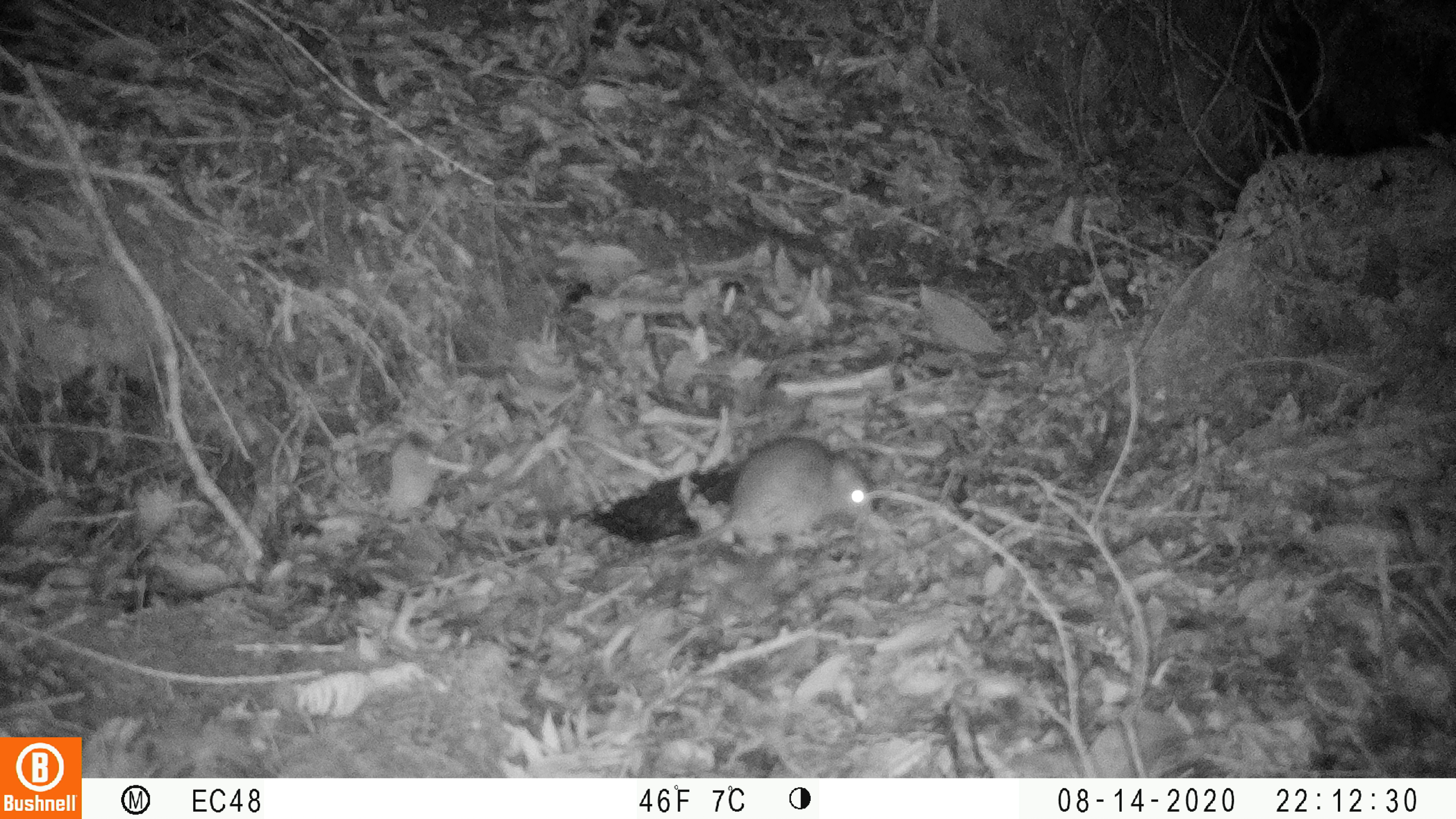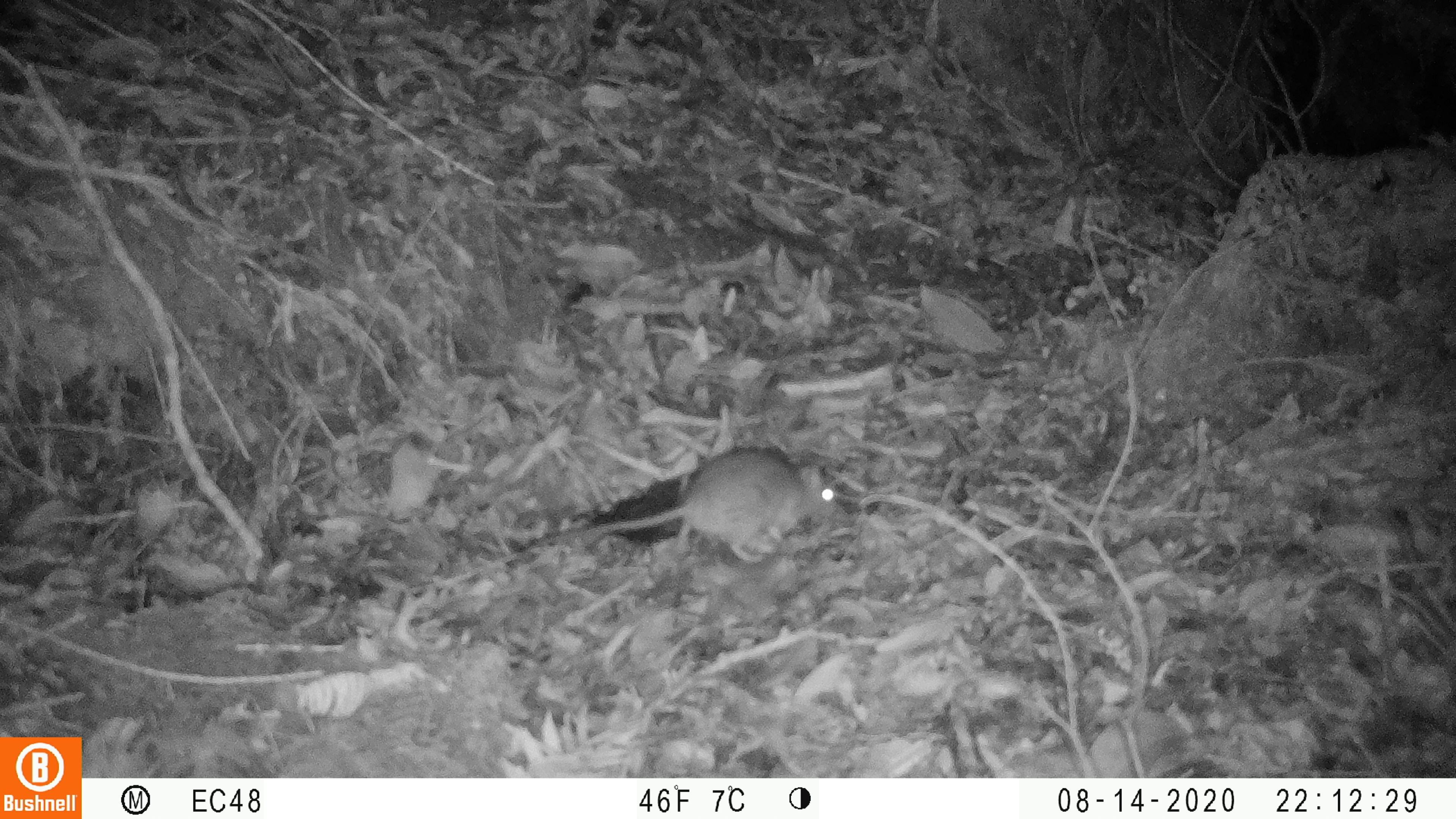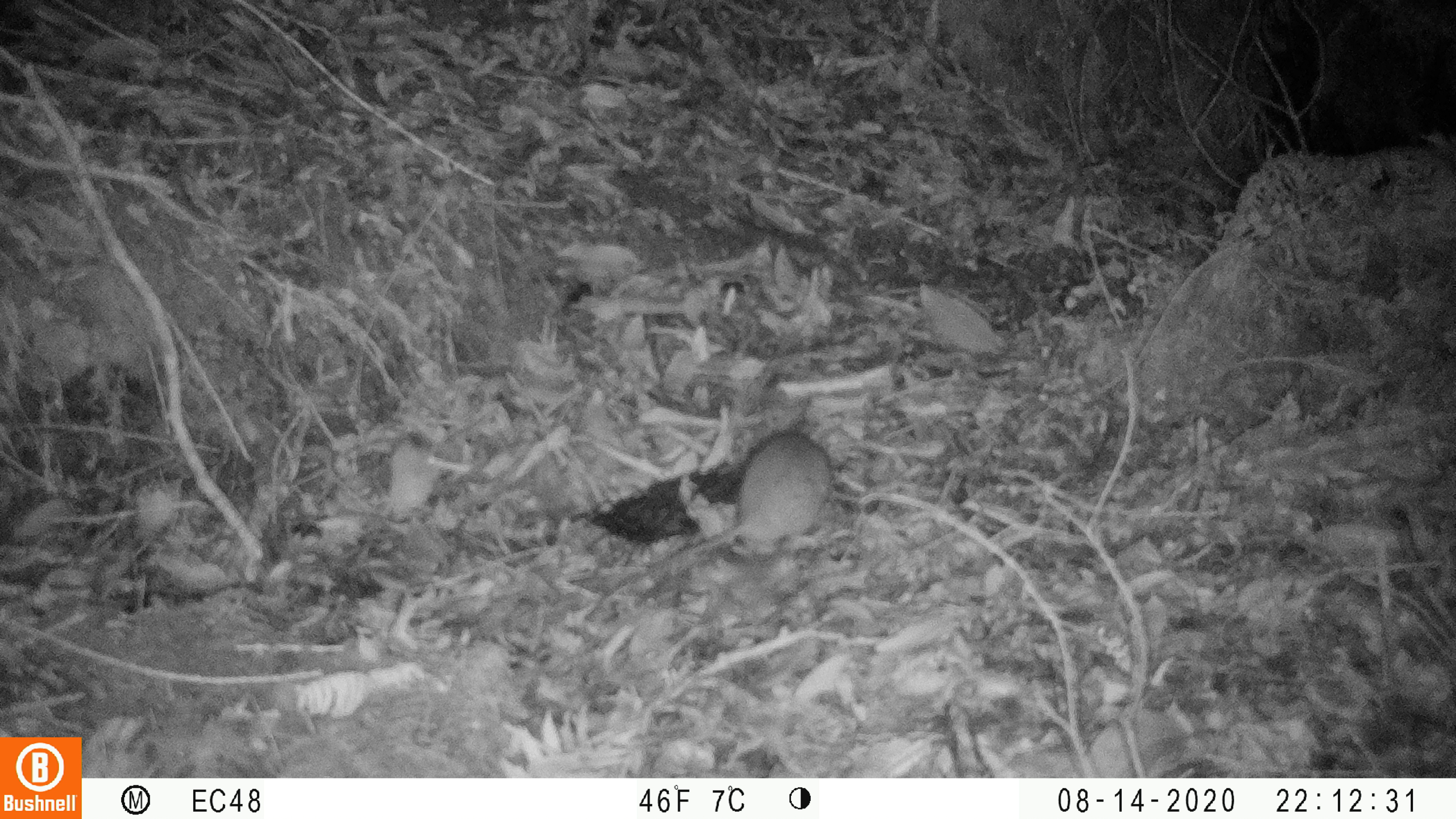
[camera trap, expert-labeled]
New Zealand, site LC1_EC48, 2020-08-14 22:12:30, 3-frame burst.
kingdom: Animalia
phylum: Chordata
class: Mammalia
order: Rodentia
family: Muridae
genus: Rattus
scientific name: Rattus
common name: rat